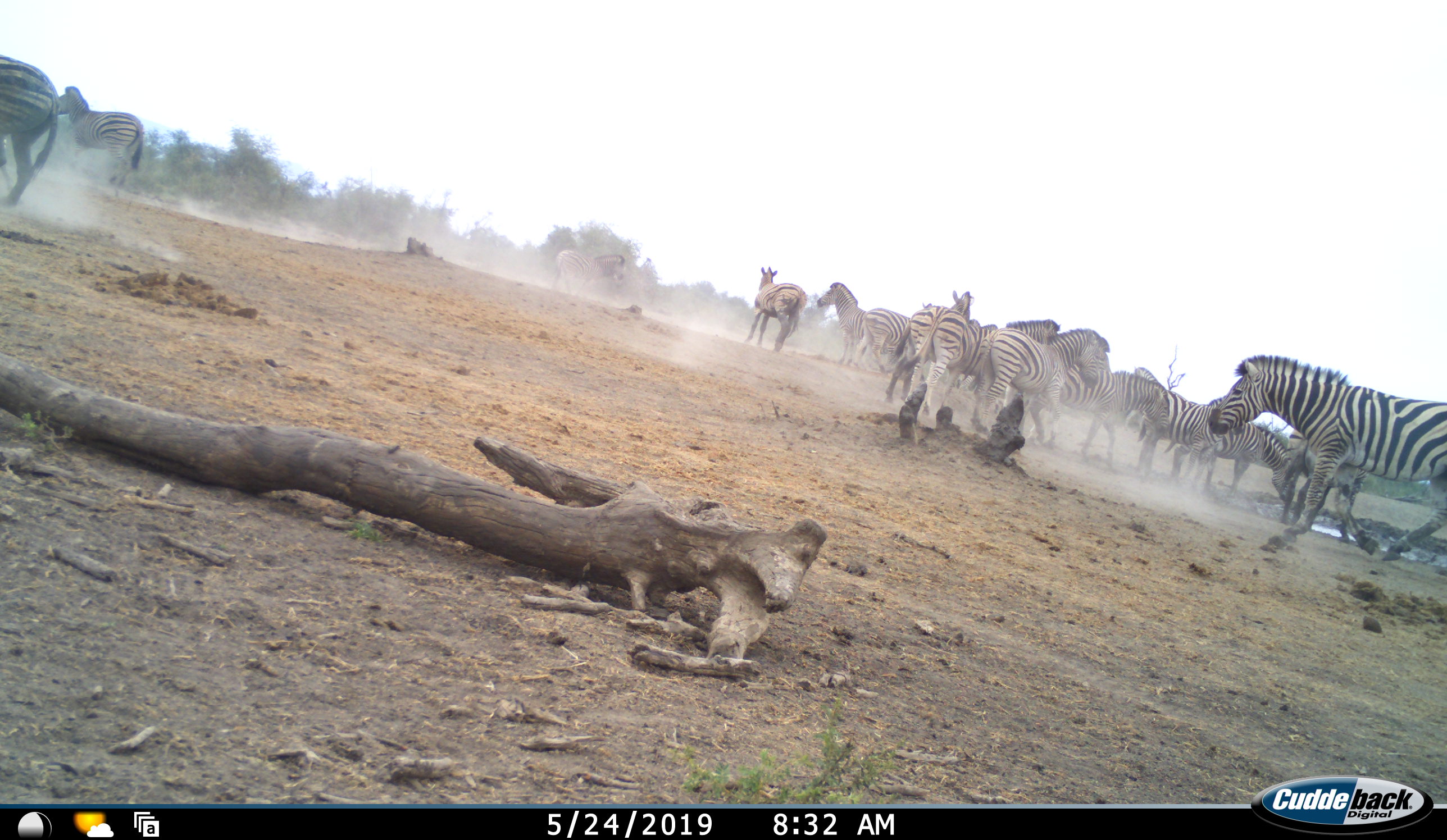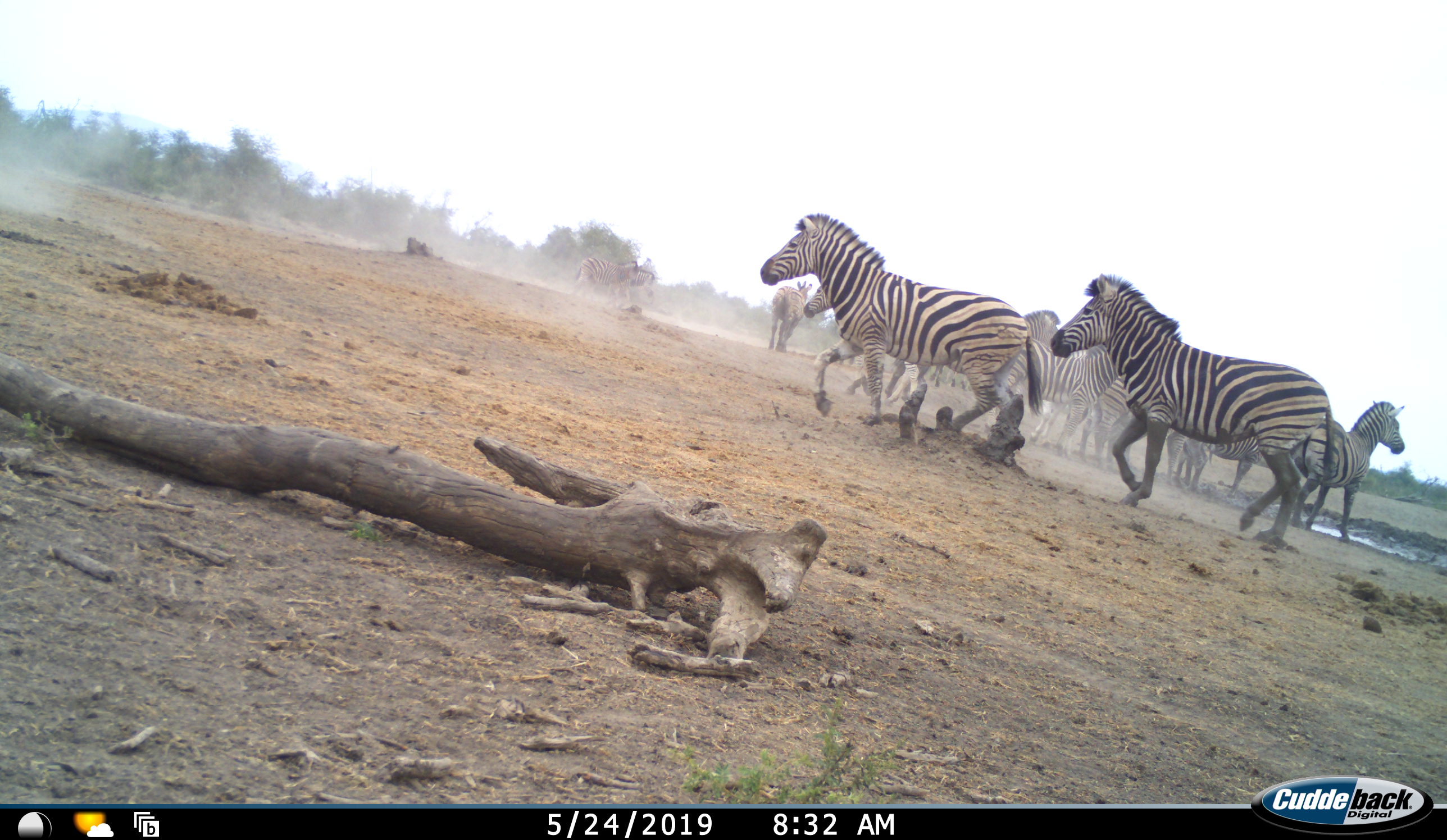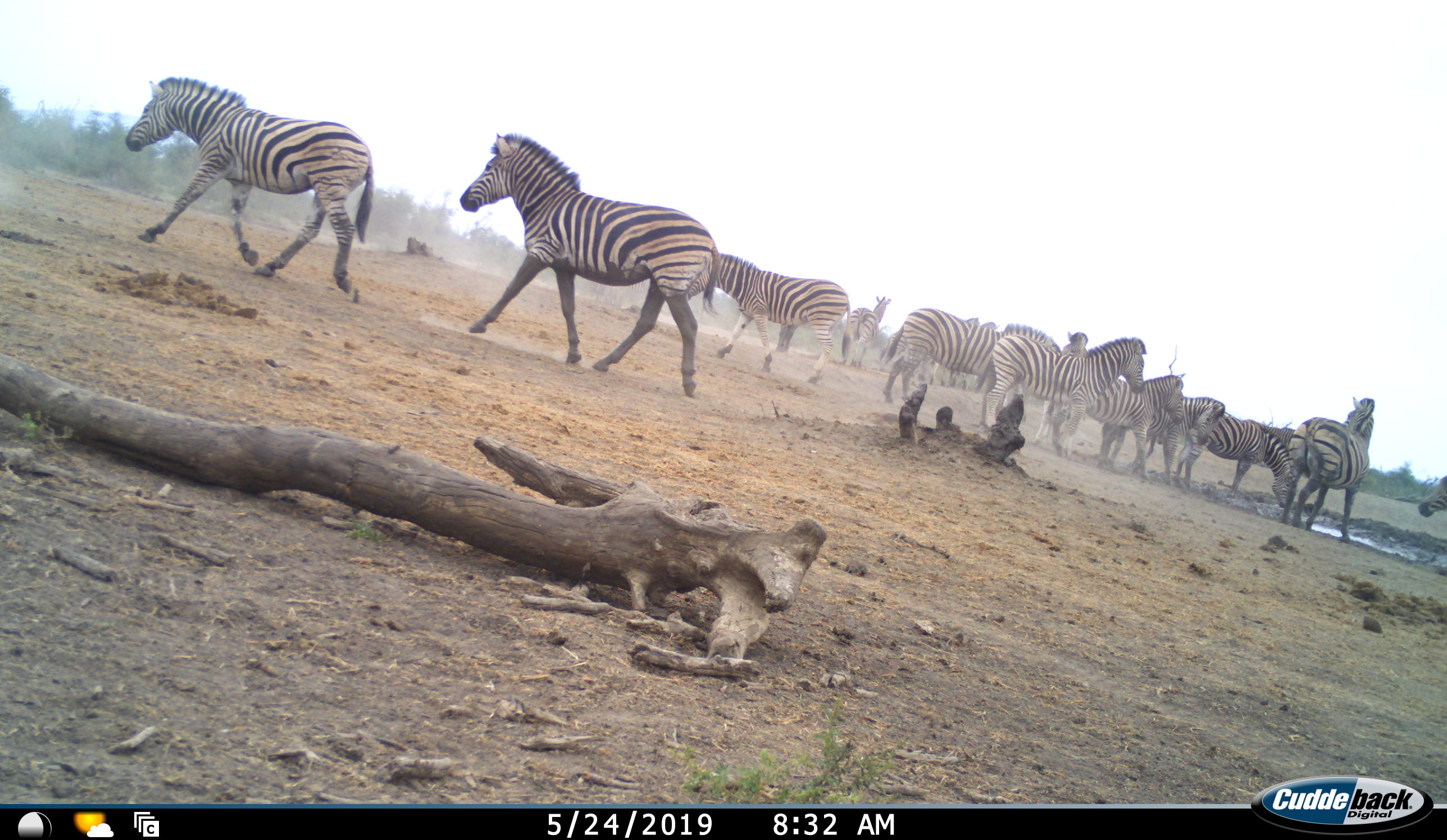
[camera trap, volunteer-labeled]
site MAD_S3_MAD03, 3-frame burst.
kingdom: Animalia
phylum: Chordata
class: Mammalia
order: Perissodactyla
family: Equidae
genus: Equus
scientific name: Equus quagga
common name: plains zebra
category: zebraplains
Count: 11-50.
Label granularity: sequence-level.